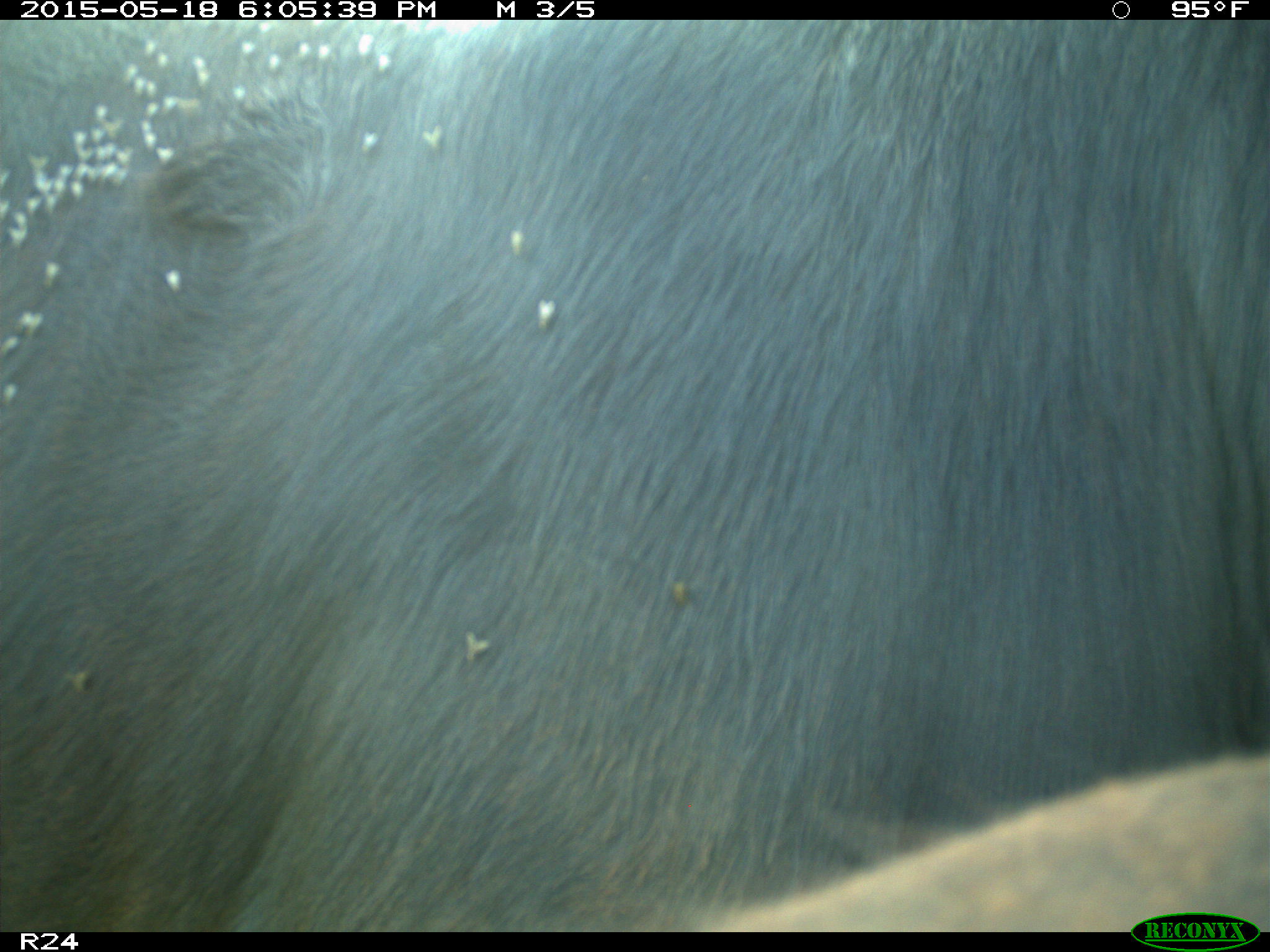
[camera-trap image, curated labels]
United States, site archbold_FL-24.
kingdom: Animalia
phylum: Chordata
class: Mammalia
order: Artiodactyla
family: Bovidae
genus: Bos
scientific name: Bos taurus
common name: domestic cow